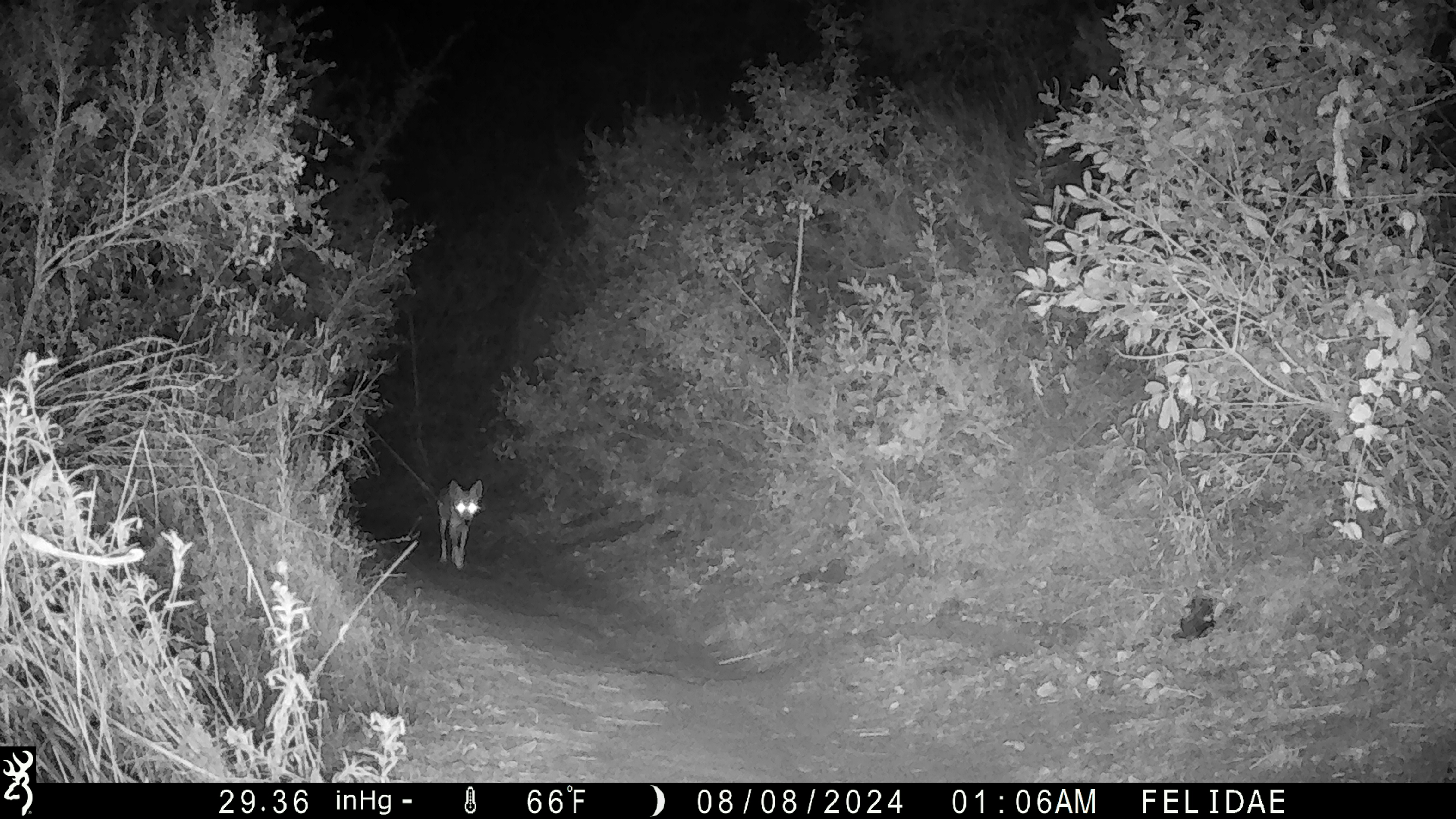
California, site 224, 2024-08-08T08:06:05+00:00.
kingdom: Animalia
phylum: Chordata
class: Mammalia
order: Carnivora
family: Canidae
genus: Canis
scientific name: Canis latrans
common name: coyote